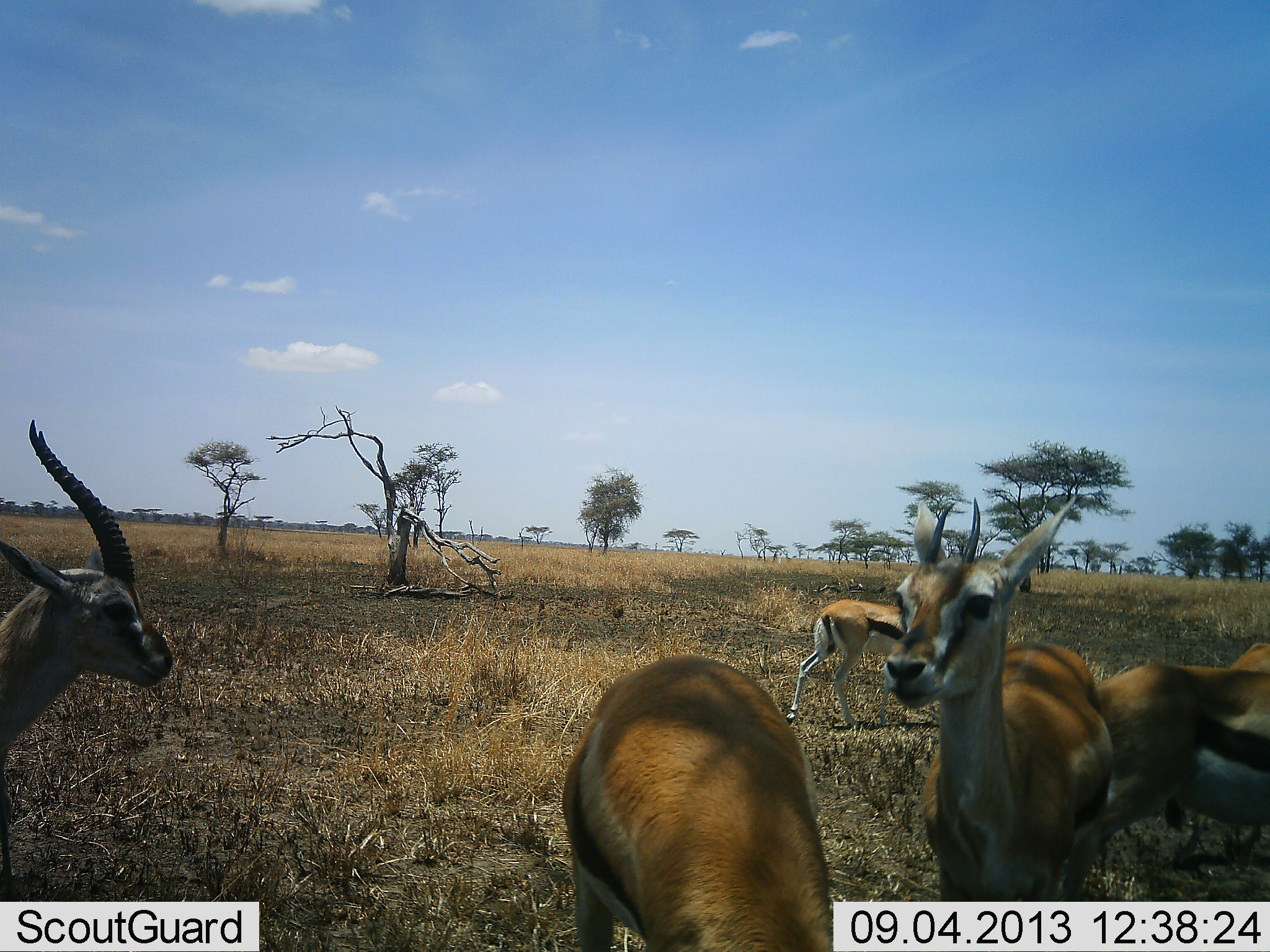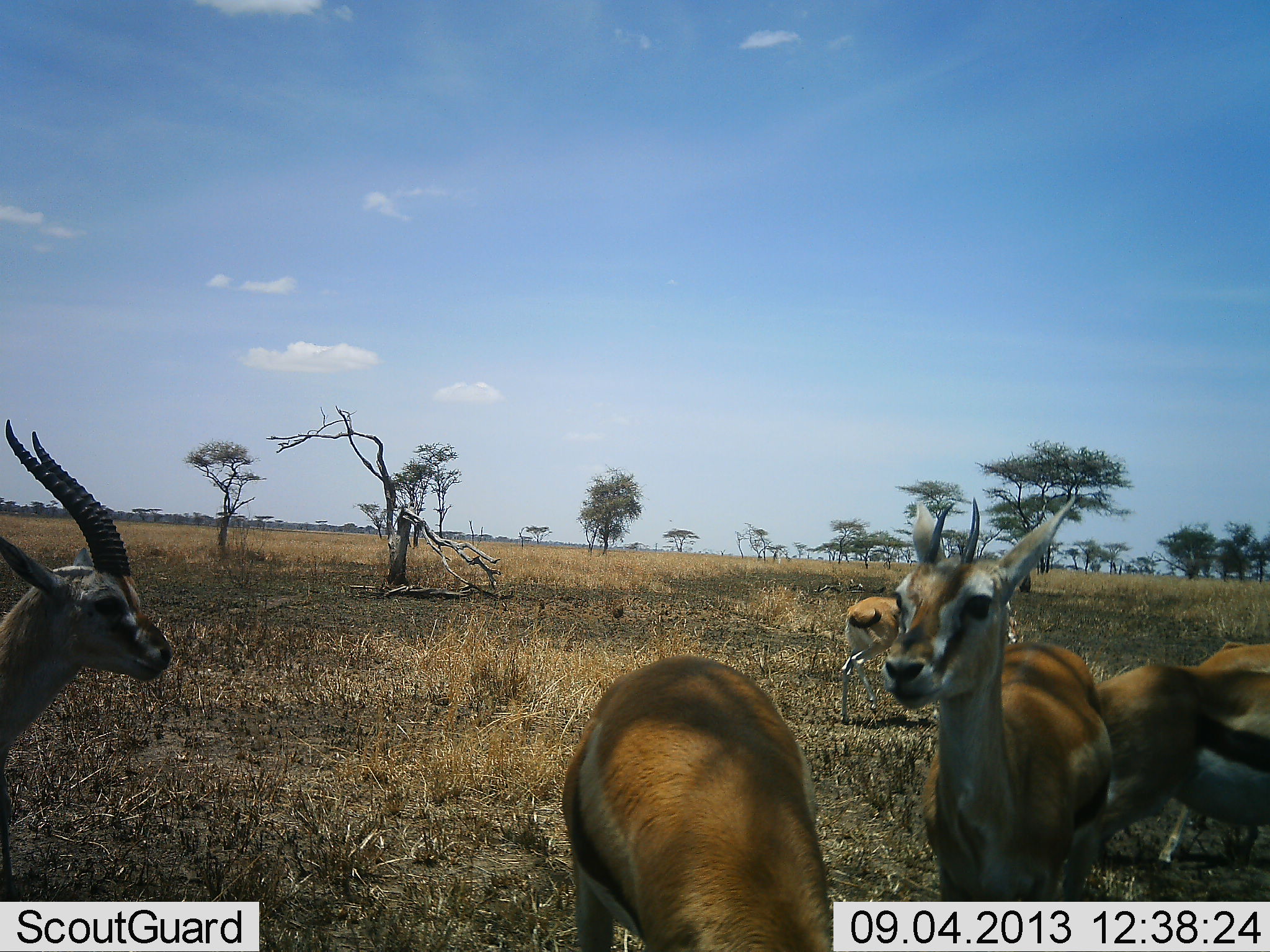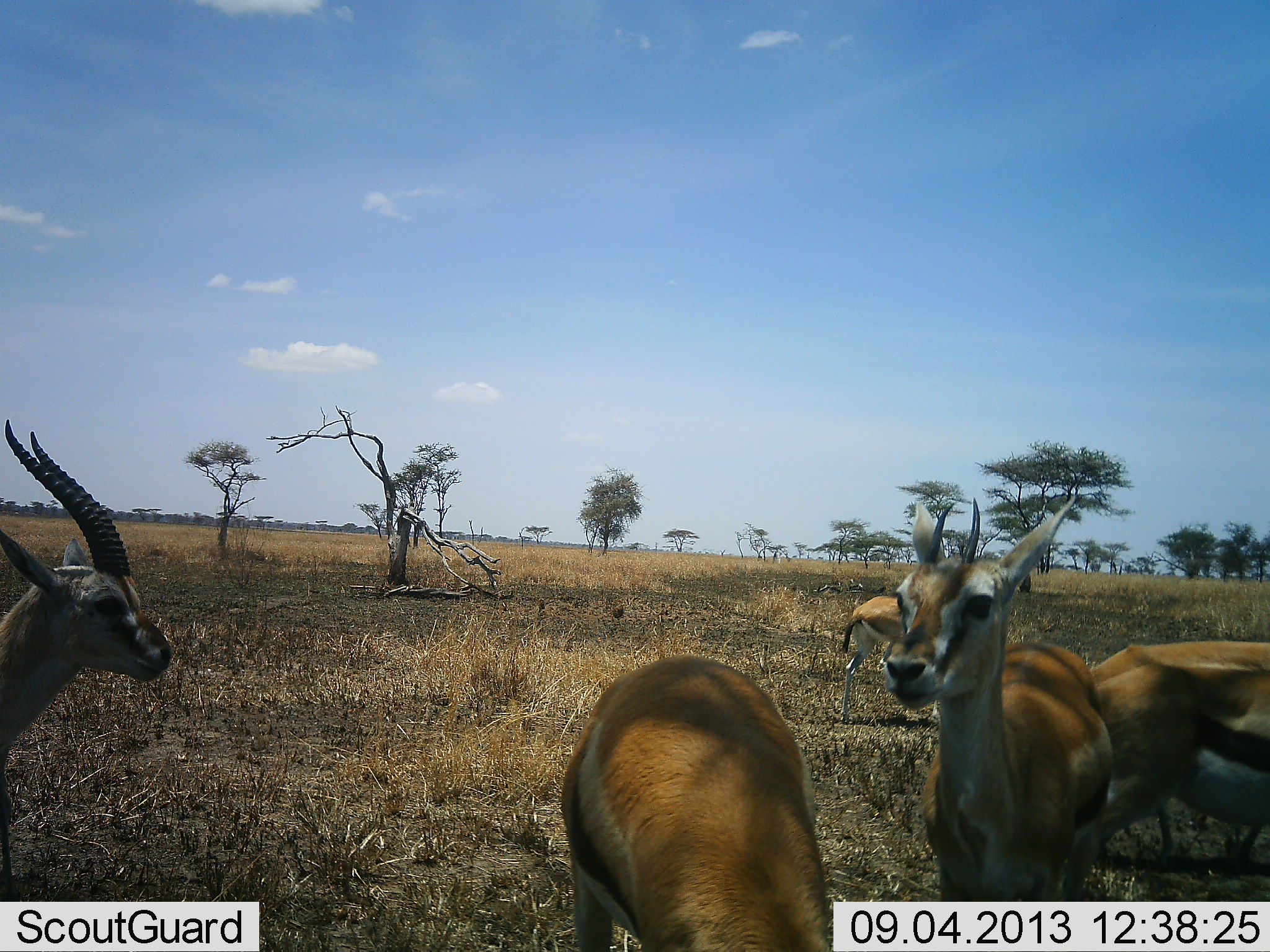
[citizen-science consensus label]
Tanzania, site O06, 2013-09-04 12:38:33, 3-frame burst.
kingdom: Animalia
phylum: Chordata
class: Mammalia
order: Artiodactyla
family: Bovidae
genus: Eudorcas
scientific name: Eudorcas thomsonii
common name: thomson's gazelle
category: gazellethomsons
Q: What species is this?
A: Gazellethomsons (thomson's gazelle) (Eudorcas thomsonii).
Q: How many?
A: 6.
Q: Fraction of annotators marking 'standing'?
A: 90%.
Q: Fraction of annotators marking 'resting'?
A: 10%.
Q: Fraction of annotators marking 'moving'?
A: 70%.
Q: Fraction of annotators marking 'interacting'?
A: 0%.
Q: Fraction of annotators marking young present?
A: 0%.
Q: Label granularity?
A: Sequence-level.